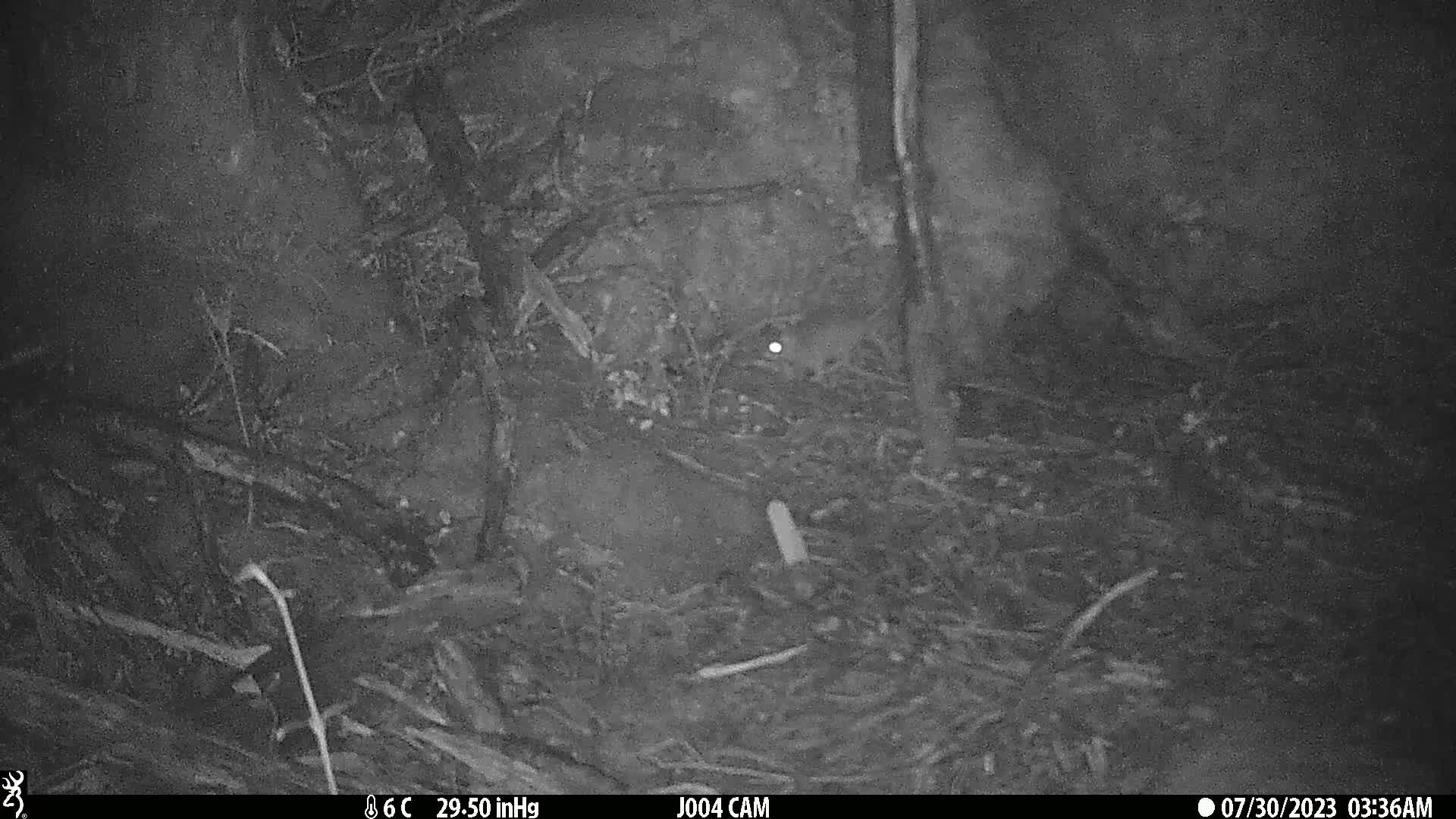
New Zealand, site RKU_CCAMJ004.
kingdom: Animalia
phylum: Chordata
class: Mammalia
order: Rodentia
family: Muridae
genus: Rattus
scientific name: Rattus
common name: rat